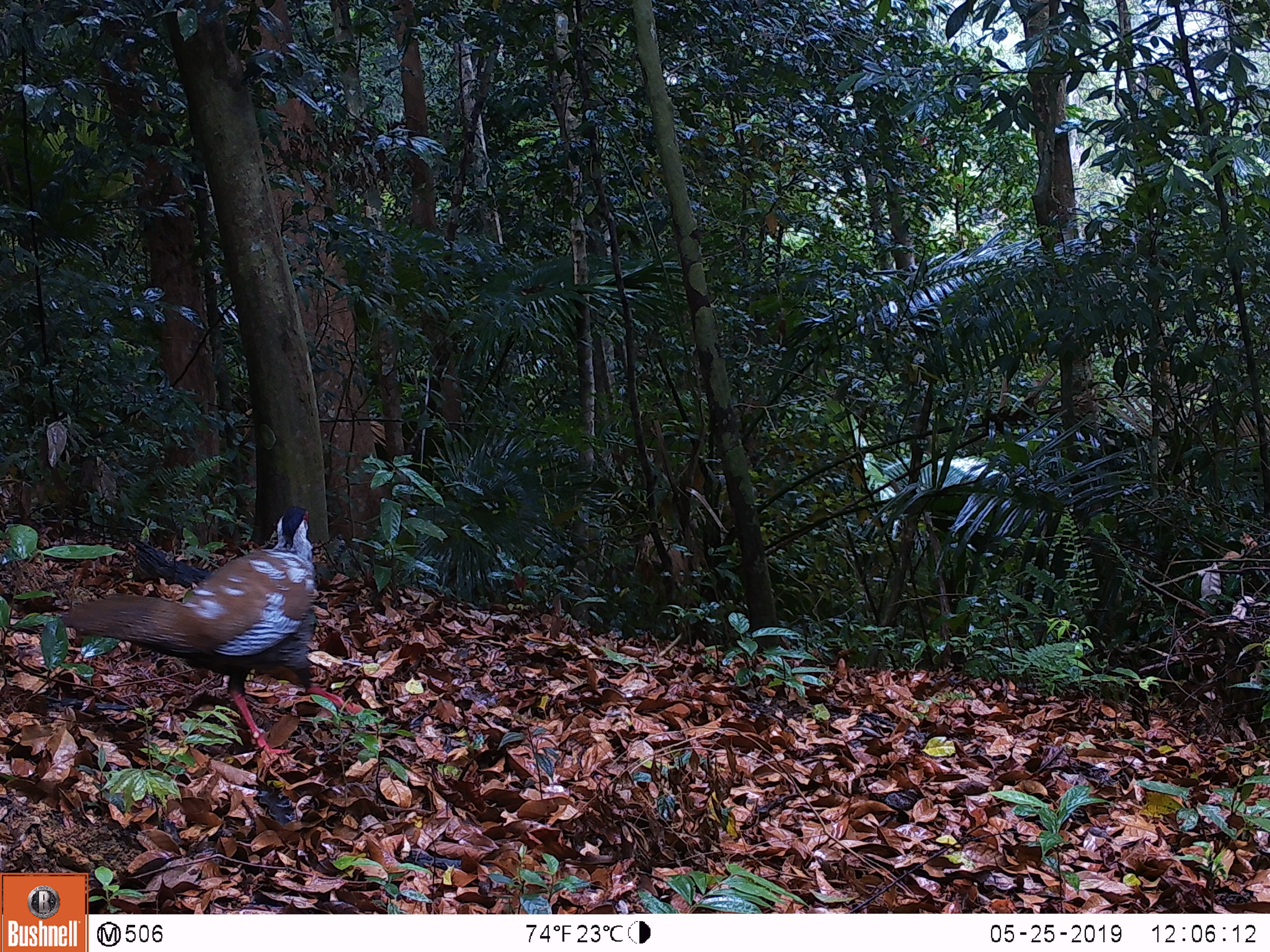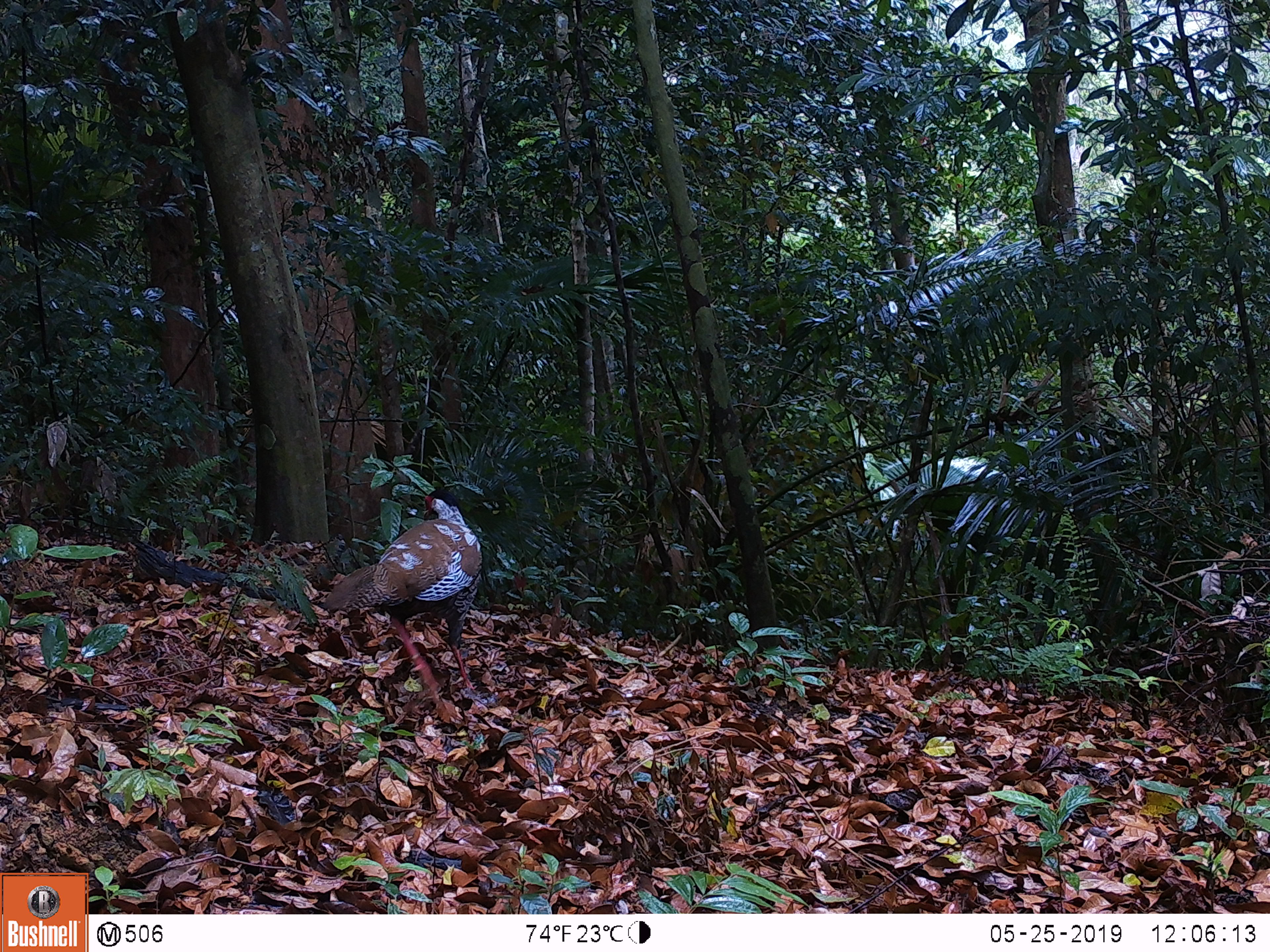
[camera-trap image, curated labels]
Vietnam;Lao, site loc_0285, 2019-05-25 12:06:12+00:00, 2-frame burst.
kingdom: Animalia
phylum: Chordata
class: Aves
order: Galliformes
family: Phasianidae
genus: Lophura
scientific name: Lophura nycthemera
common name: silver pheasant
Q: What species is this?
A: Silver pheasant (Lophura nycthemera).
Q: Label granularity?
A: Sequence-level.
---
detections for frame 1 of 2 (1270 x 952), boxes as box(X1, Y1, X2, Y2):
silver pheasant: box(56, 503, 366, 755)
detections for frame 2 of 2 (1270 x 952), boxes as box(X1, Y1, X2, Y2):
silver pheasant: box(324, 489, 480, 689)